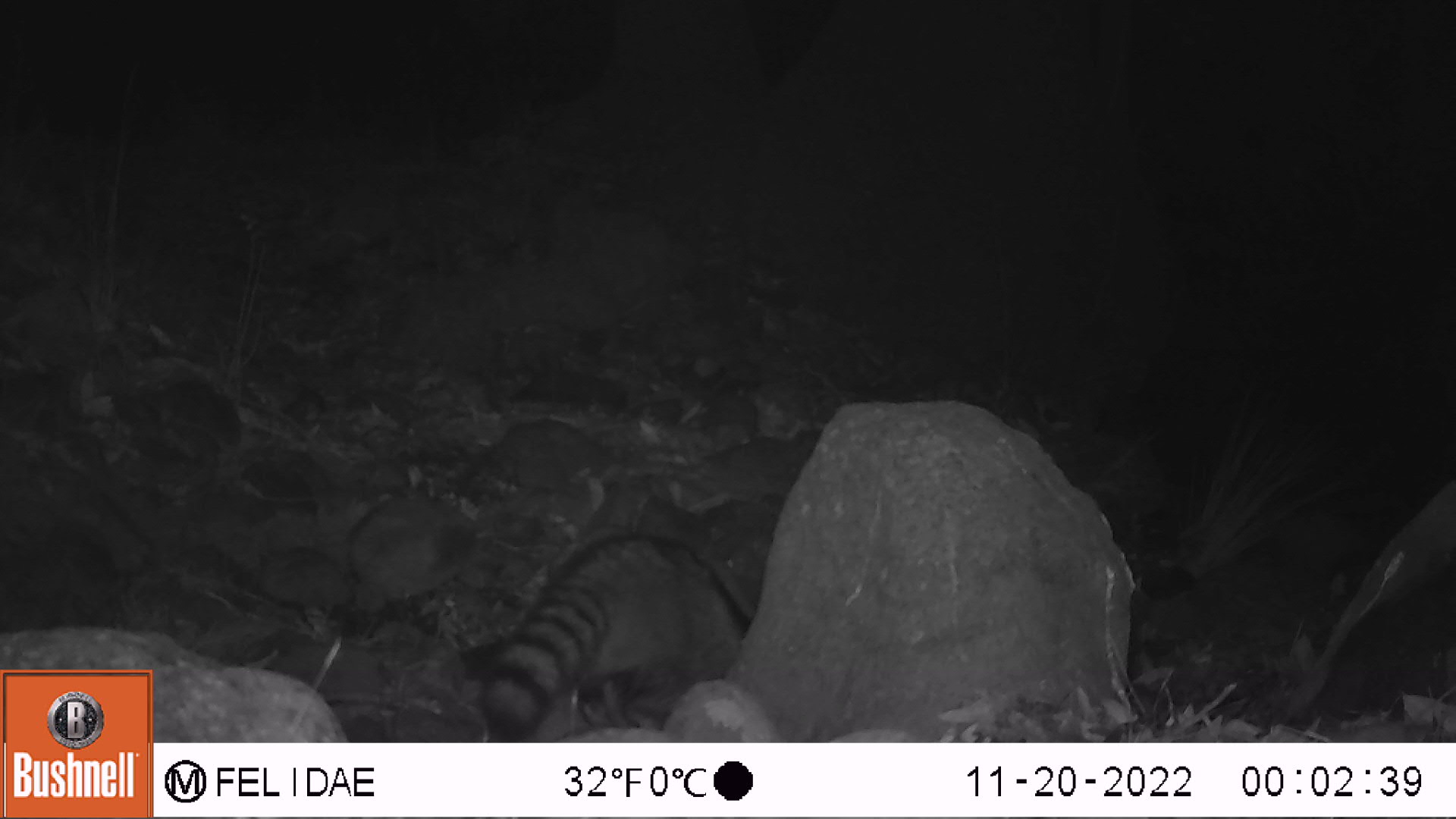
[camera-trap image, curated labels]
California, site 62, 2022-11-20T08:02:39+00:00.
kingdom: Animalia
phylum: Chordata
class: Mammalia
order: Carnivora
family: Procyonidae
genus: Procyon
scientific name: Procyon lotor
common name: raccoon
Raccoon (Procyon lotor).